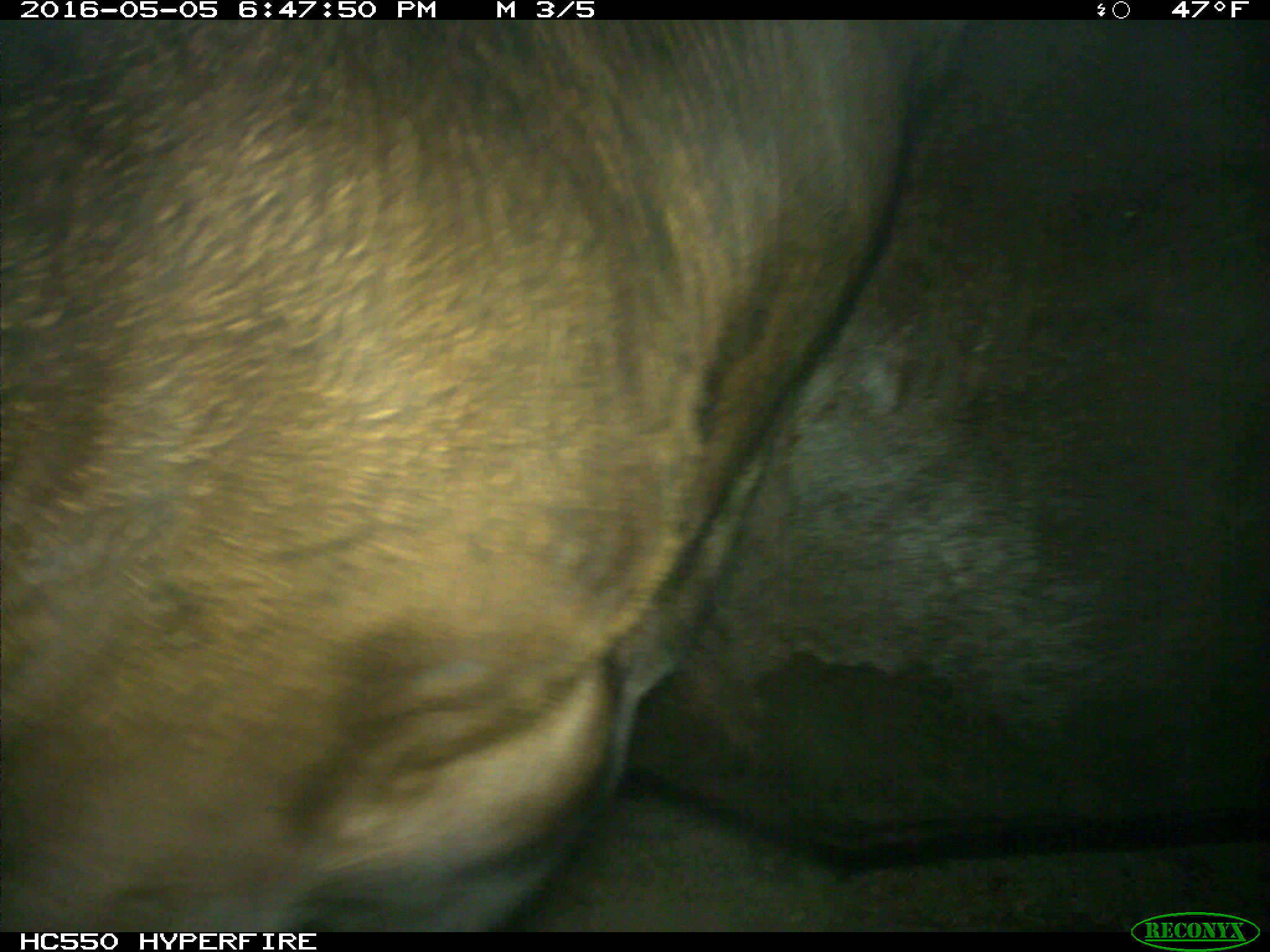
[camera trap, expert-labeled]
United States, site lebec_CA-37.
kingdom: Animalia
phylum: Chordata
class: Mammalia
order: Artiodactyla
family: Bovidae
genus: Bos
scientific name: Bos taurus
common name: domestic cow